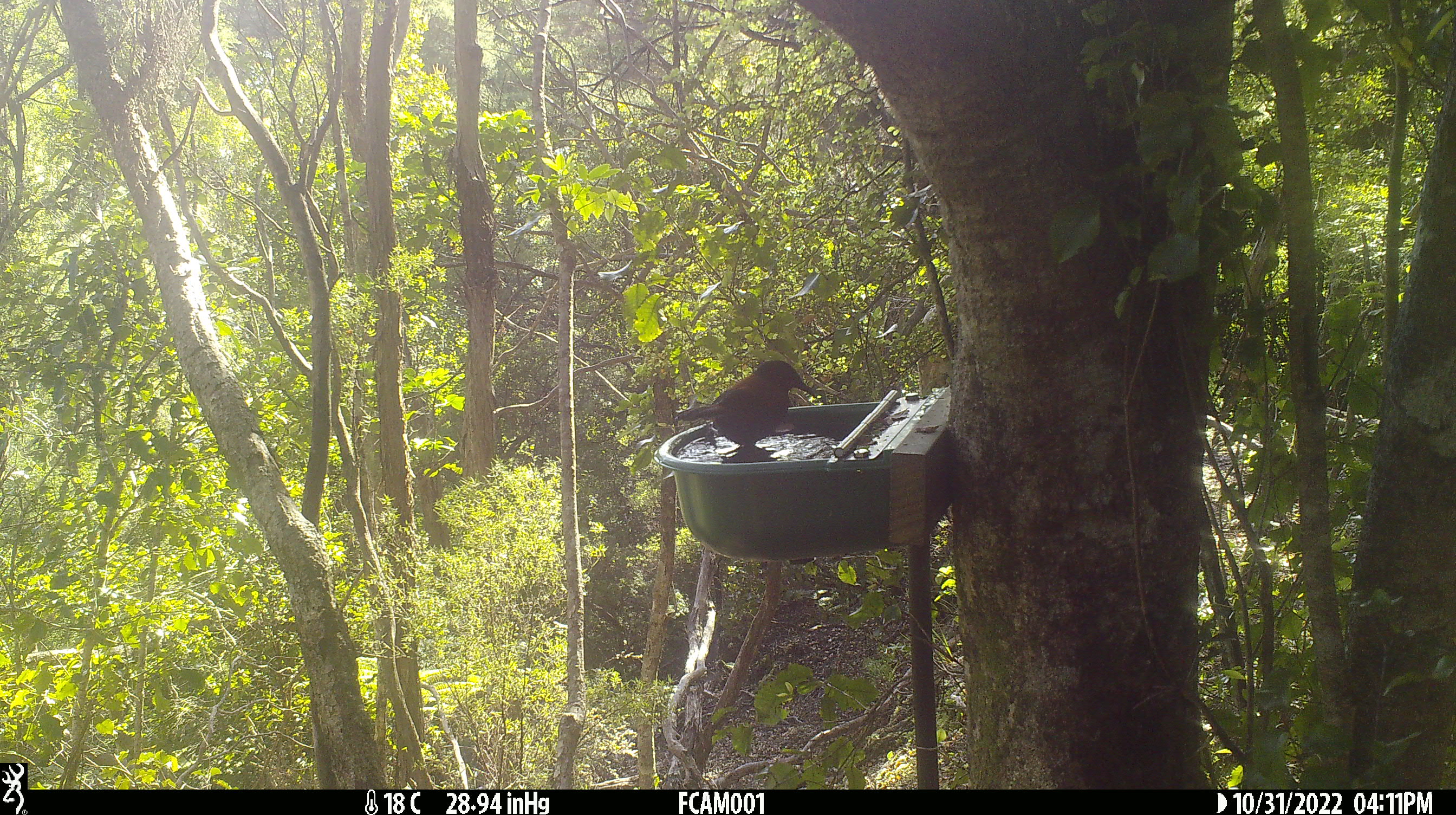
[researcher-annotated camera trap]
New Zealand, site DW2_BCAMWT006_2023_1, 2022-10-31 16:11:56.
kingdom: Animalia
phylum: Chordata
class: Aves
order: Passeriformes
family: Callaeidae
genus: Philesturnus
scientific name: Philesturnus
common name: saddlebacks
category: tieke